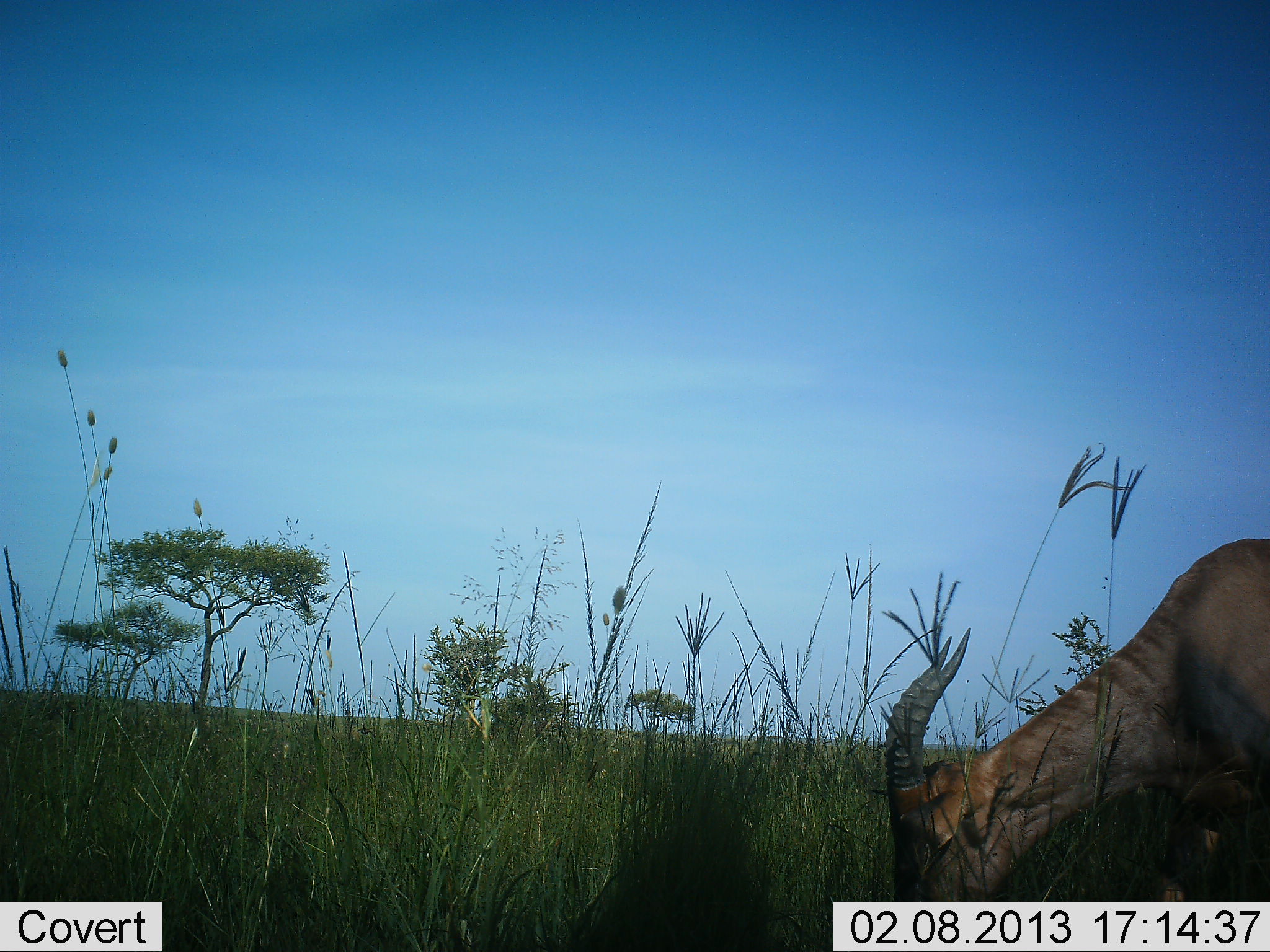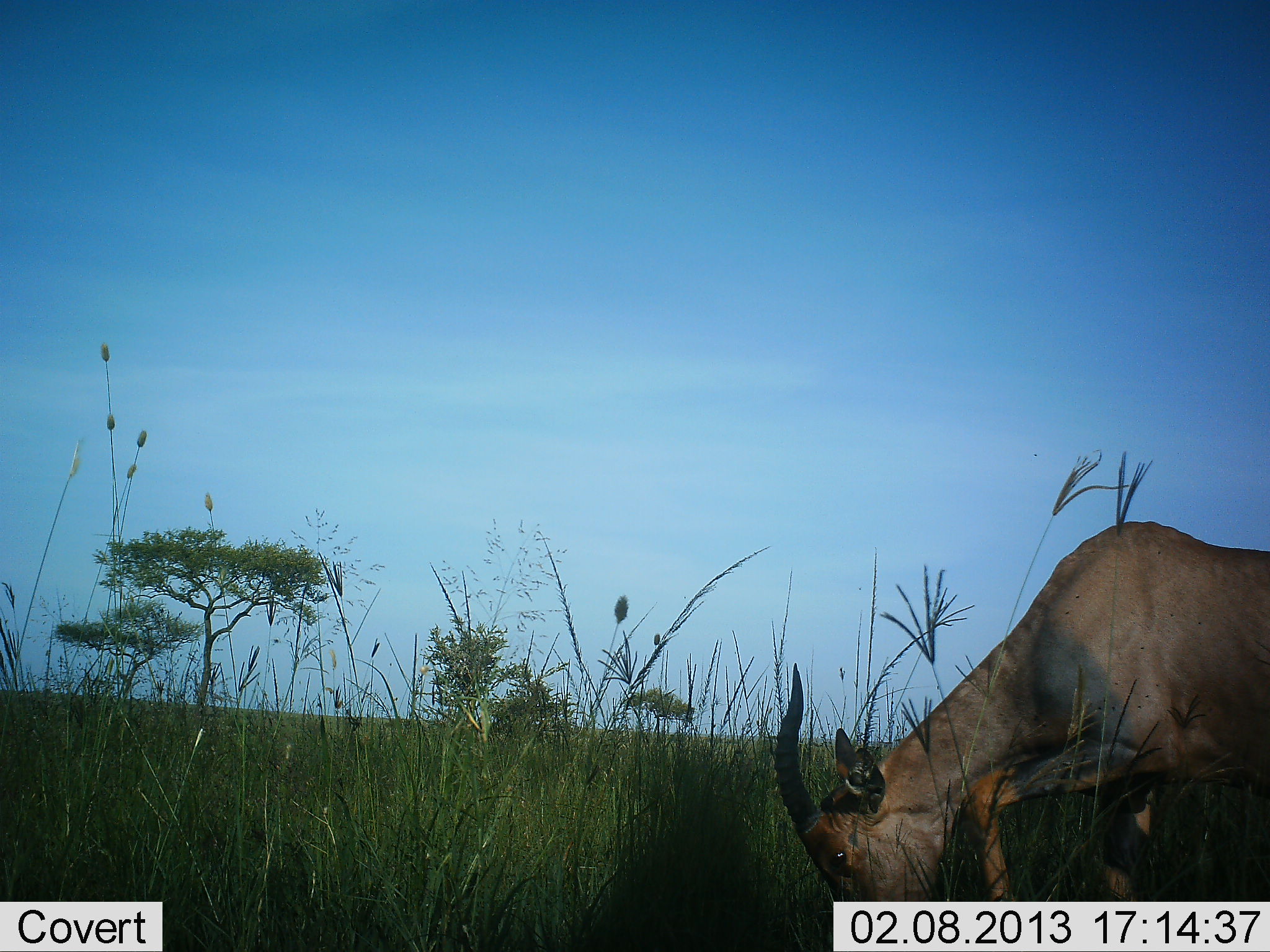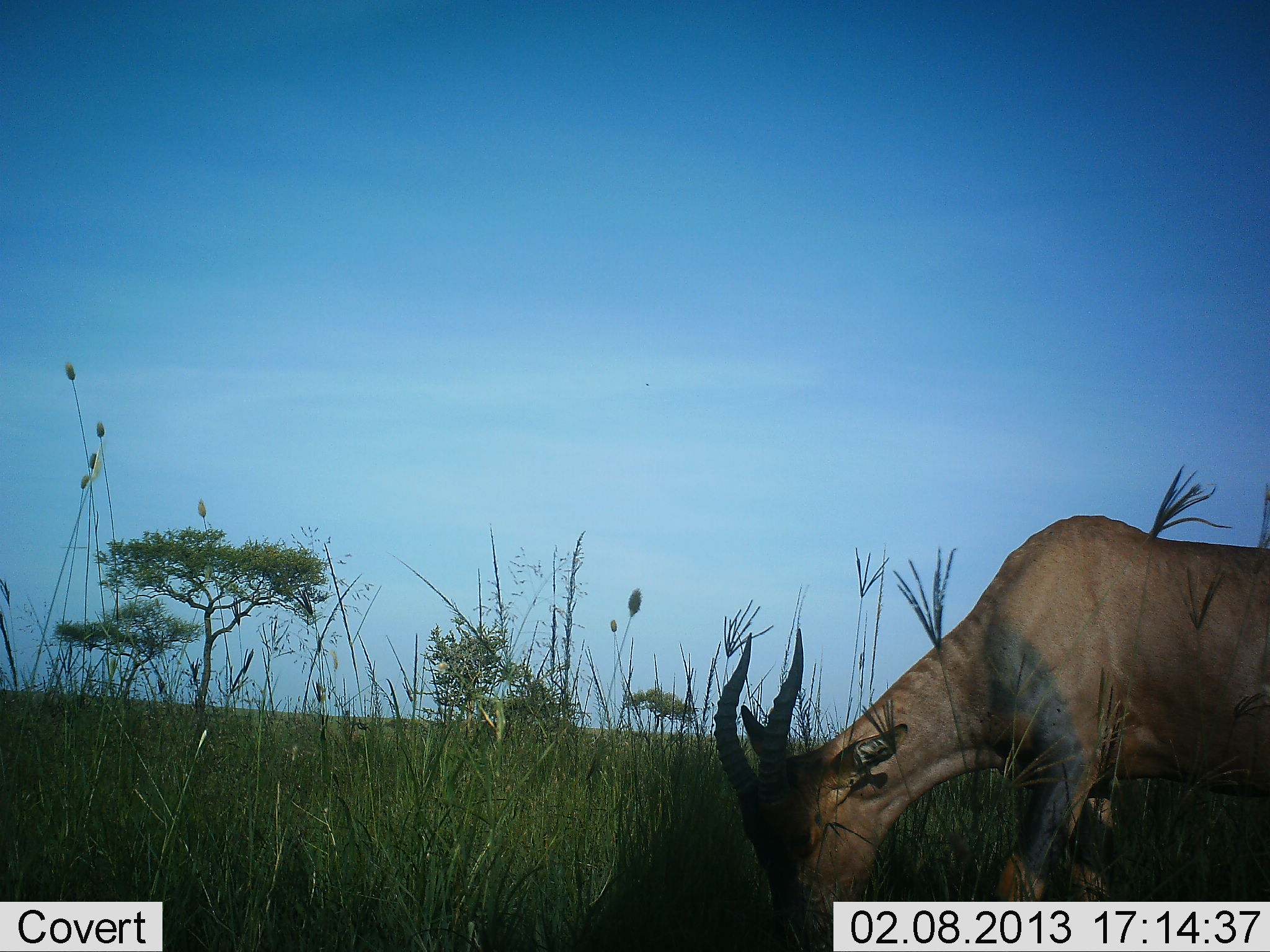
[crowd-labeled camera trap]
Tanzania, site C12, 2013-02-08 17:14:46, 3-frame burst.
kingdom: Animalia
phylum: Chordata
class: Mammalia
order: Artiodactyla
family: Bovidae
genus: Damaliscus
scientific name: Damaliscus lunatus jimela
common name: topi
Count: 1.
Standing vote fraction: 0%.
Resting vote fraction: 0%.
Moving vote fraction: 11%.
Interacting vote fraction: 0%.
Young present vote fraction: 0%.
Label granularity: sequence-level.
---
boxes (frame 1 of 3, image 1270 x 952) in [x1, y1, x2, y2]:
animal: [882, 536, 1270, 901]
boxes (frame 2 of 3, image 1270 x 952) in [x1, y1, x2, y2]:
animal: [773, 520, 1270, 900]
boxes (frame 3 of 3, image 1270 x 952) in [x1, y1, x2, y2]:
animal: [711, 515, 1270, 952]